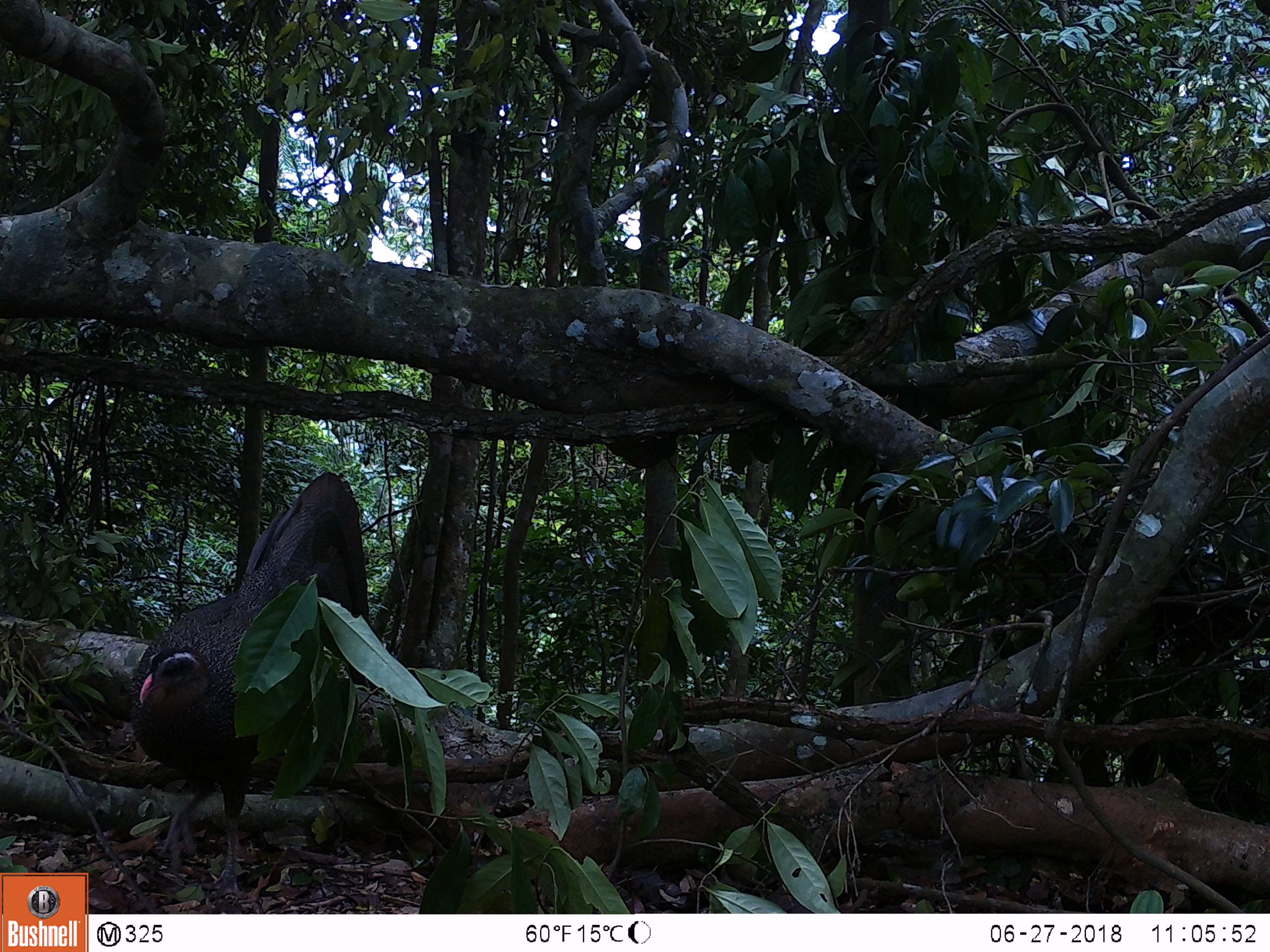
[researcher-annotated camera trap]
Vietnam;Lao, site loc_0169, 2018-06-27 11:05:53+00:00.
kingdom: Animalia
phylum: Chordata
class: Aves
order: Galliformes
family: Phasianidae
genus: Rheinardia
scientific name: Rheinardia ocellata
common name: crested argus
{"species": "crested argus (Rheinardia ocellata)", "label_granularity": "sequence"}